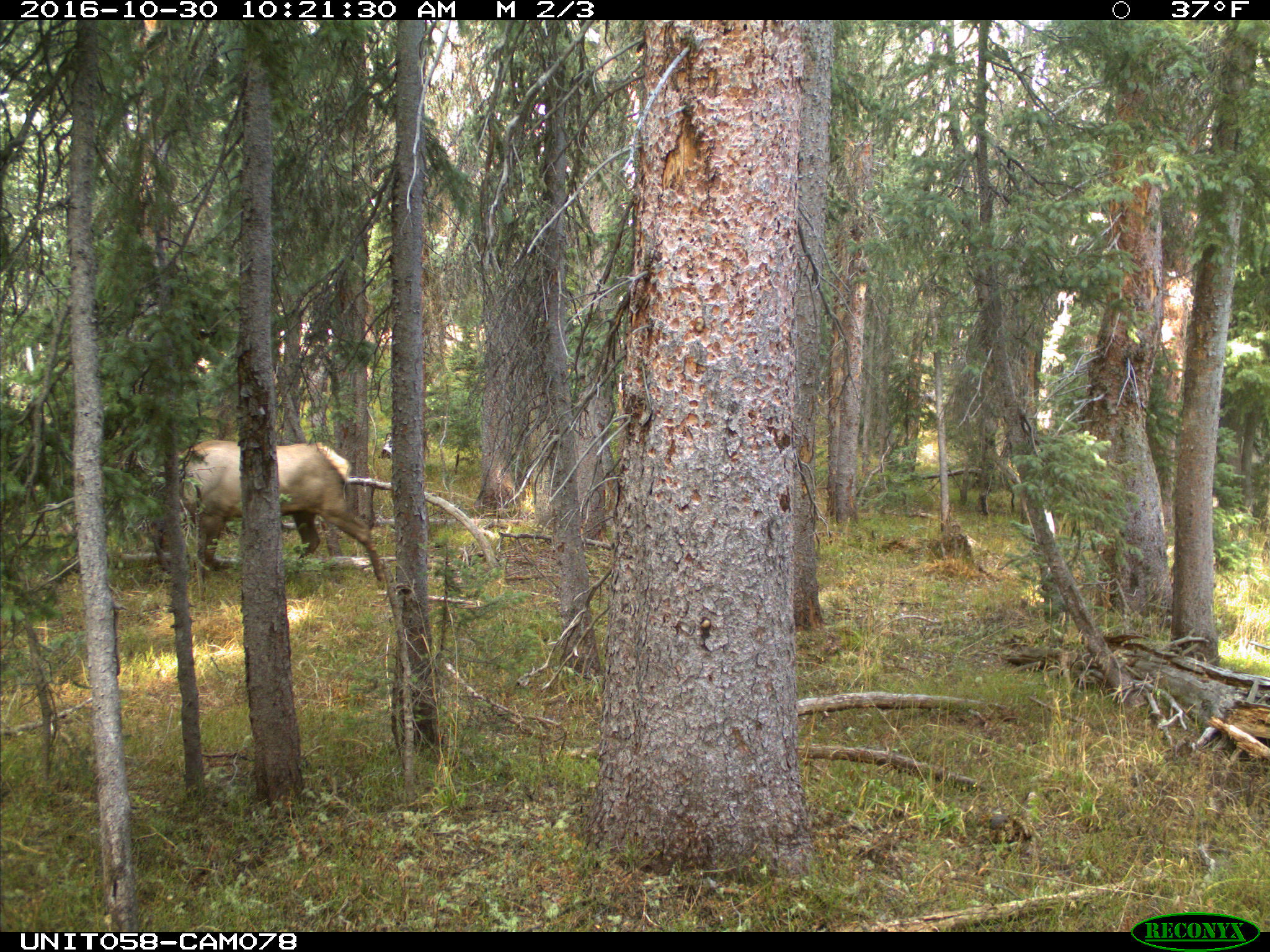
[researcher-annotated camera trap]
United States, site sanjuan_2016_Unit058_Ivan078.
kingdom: Animalia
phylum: Chordata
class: Mammalia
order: Artiodactyla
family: Cervidae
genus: Cervus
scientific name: Cervus elaphus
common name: red deer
Cervus elaphus (red deer).